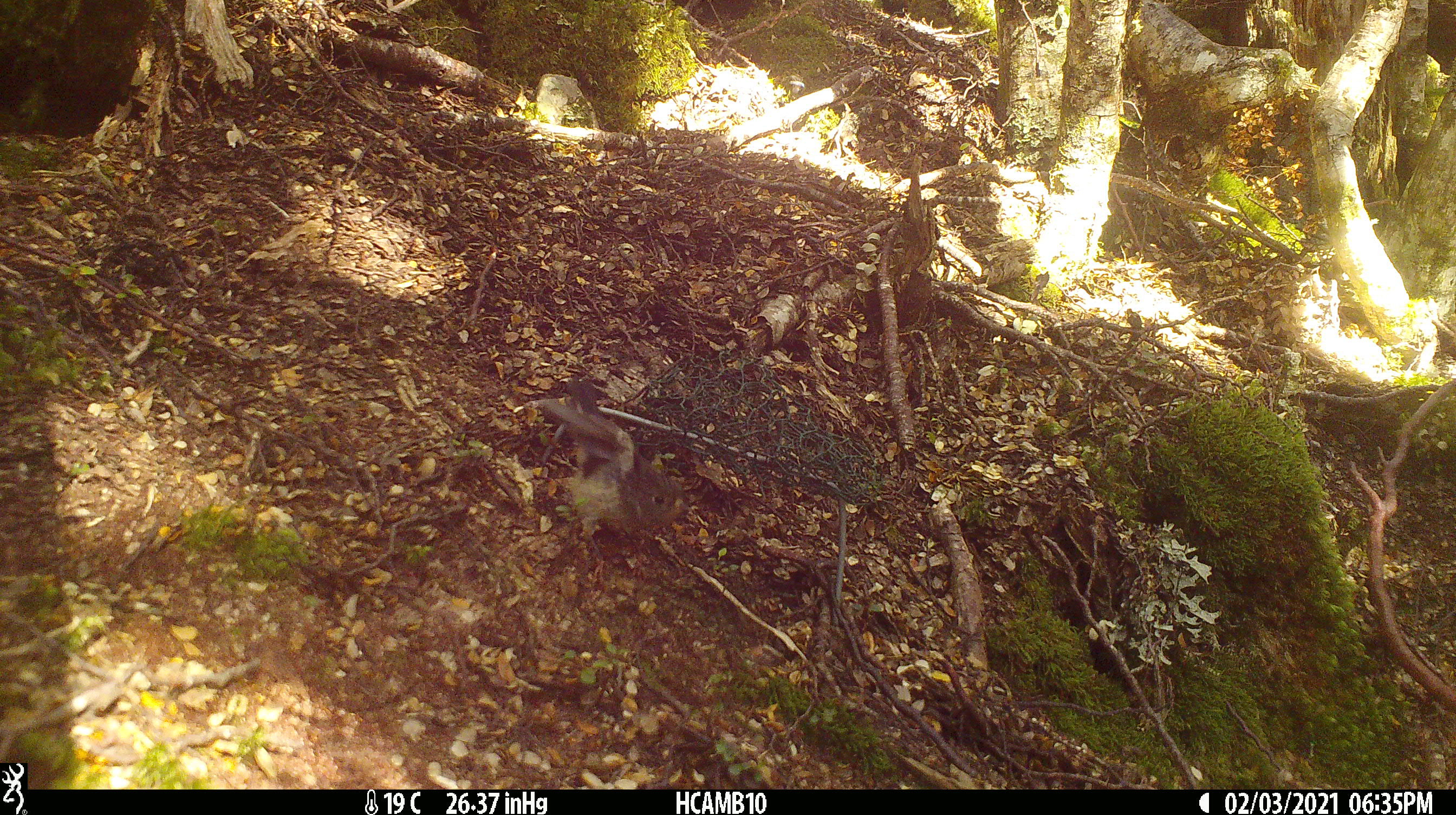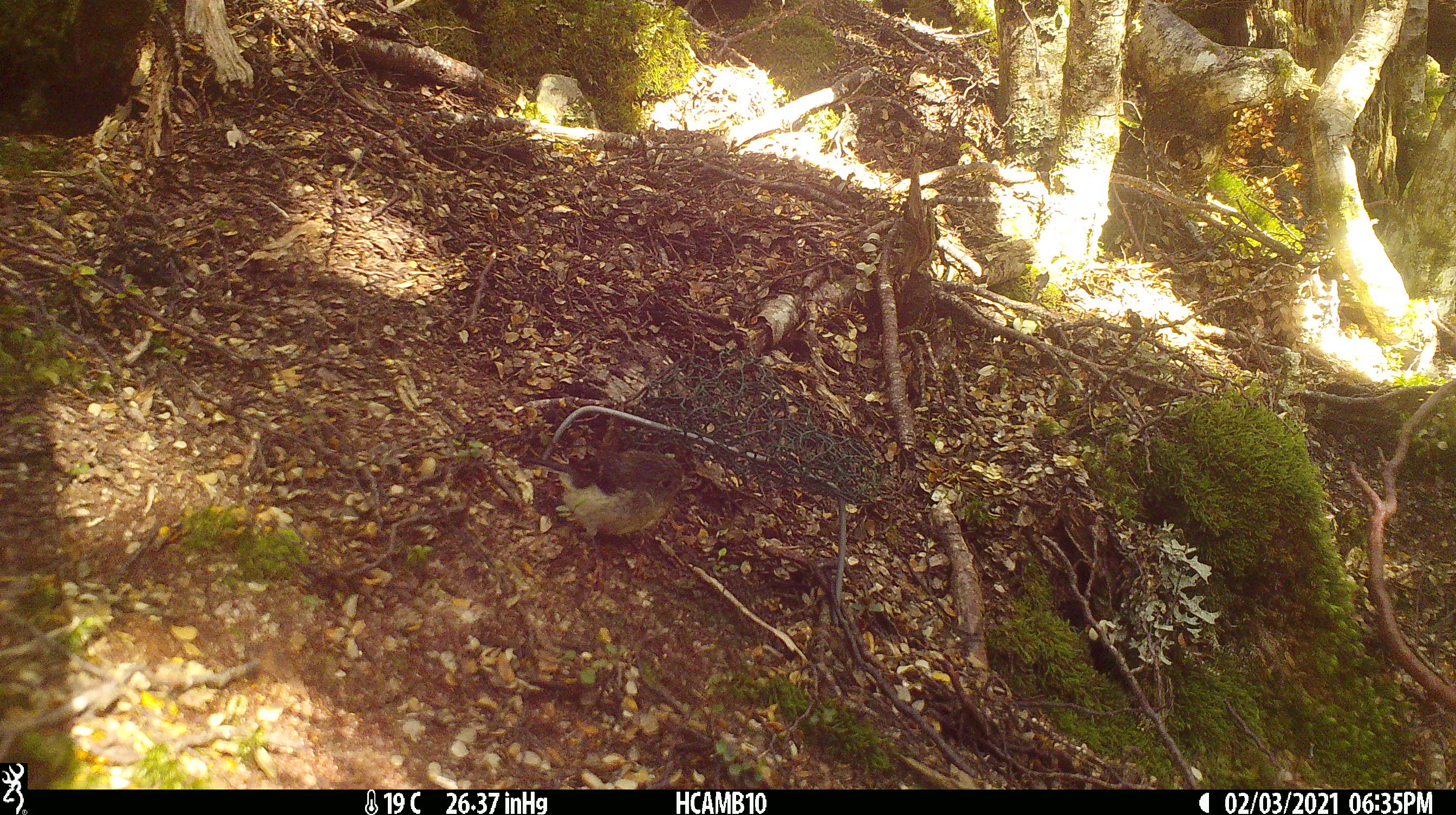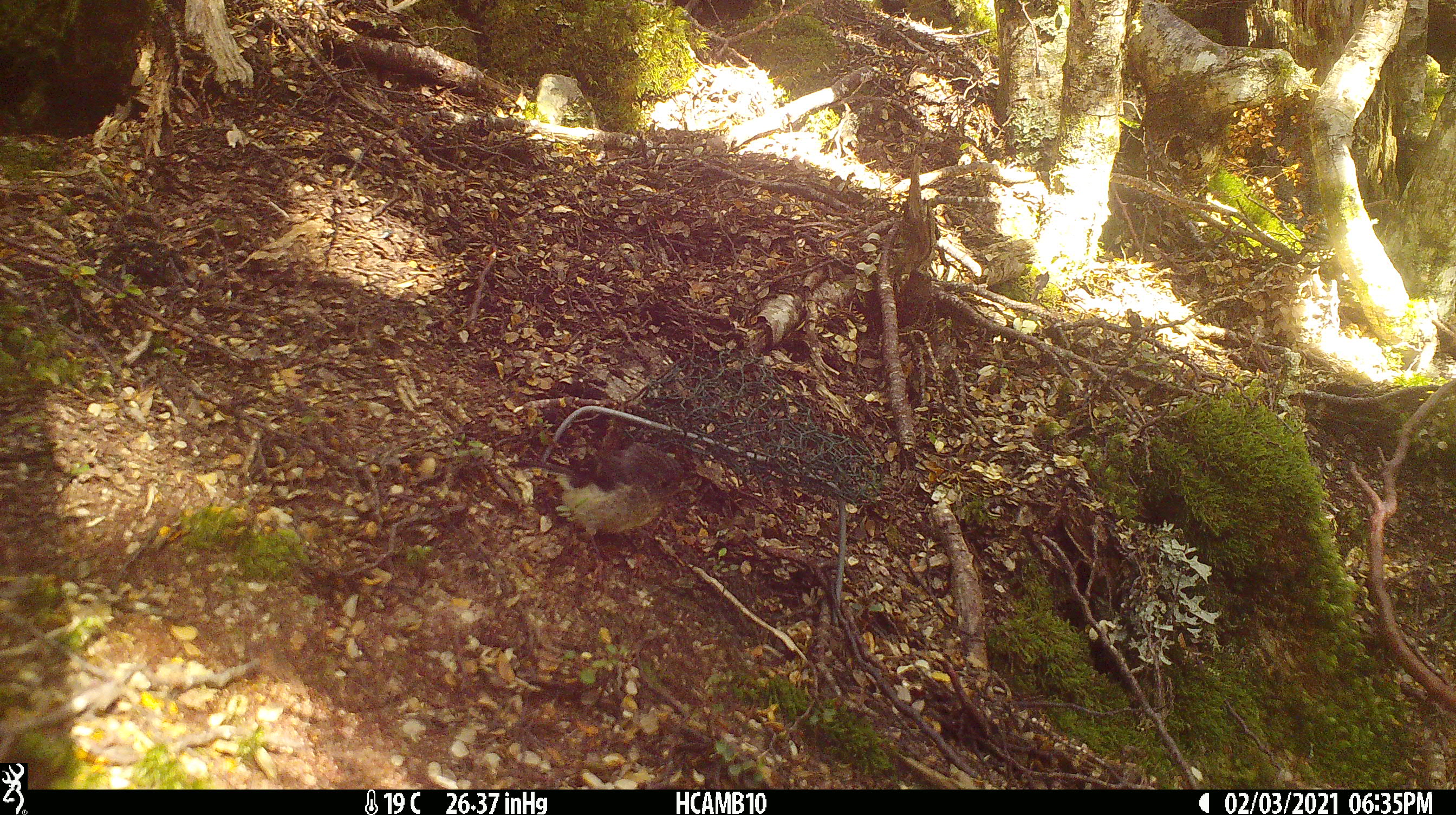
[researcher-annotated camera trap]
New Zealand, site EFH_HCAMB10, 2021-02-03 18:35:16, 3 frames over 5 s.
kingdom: Animalia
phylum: Chordata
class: Aves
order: Passeriformes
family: Petroicidae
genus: Petroica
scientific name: Petroica macrocephala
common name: tomtit